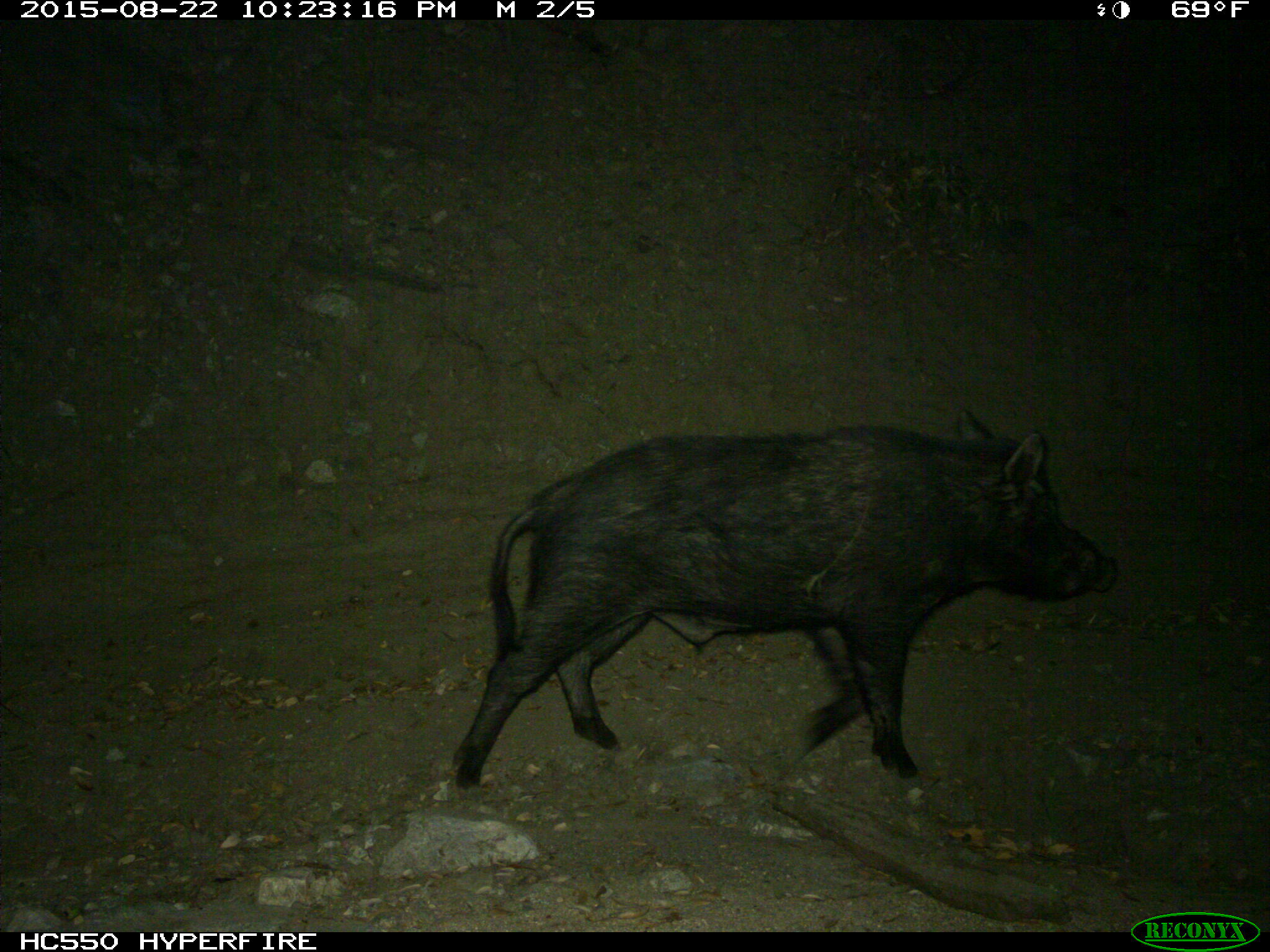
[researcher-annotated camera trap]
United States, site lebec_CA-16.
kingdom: Animalia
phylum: Chordata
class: Mammalia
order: Artiodactyla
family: Suidae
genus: Sus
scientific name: Sus scrofa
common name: wild boar